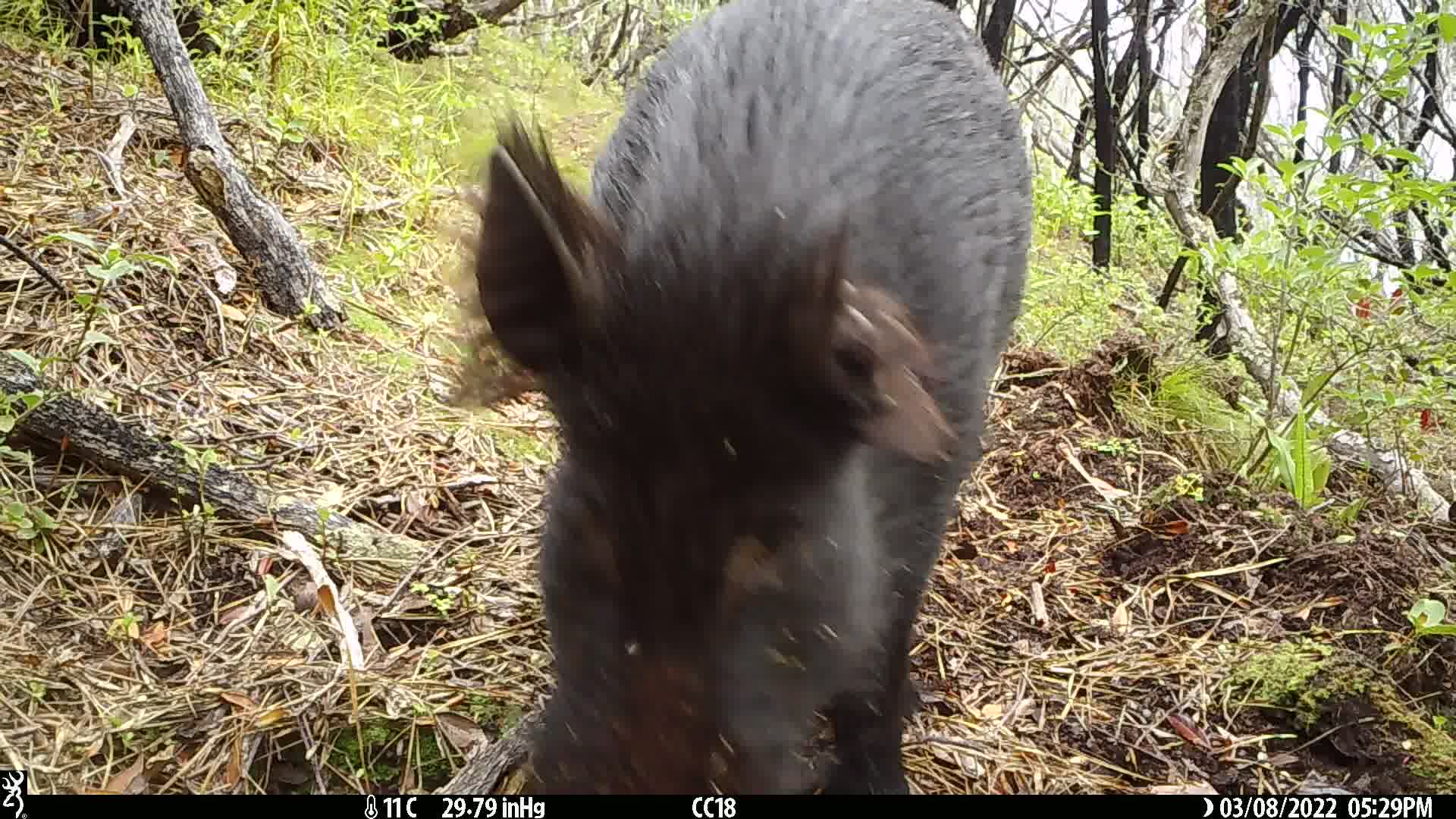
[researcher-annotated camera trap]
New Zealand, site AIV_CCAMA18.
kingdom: Animalia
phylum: Chordata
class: Mammalia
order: Artiodactyla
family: Suidae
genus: Sus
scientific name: Sus scrofa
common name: pig